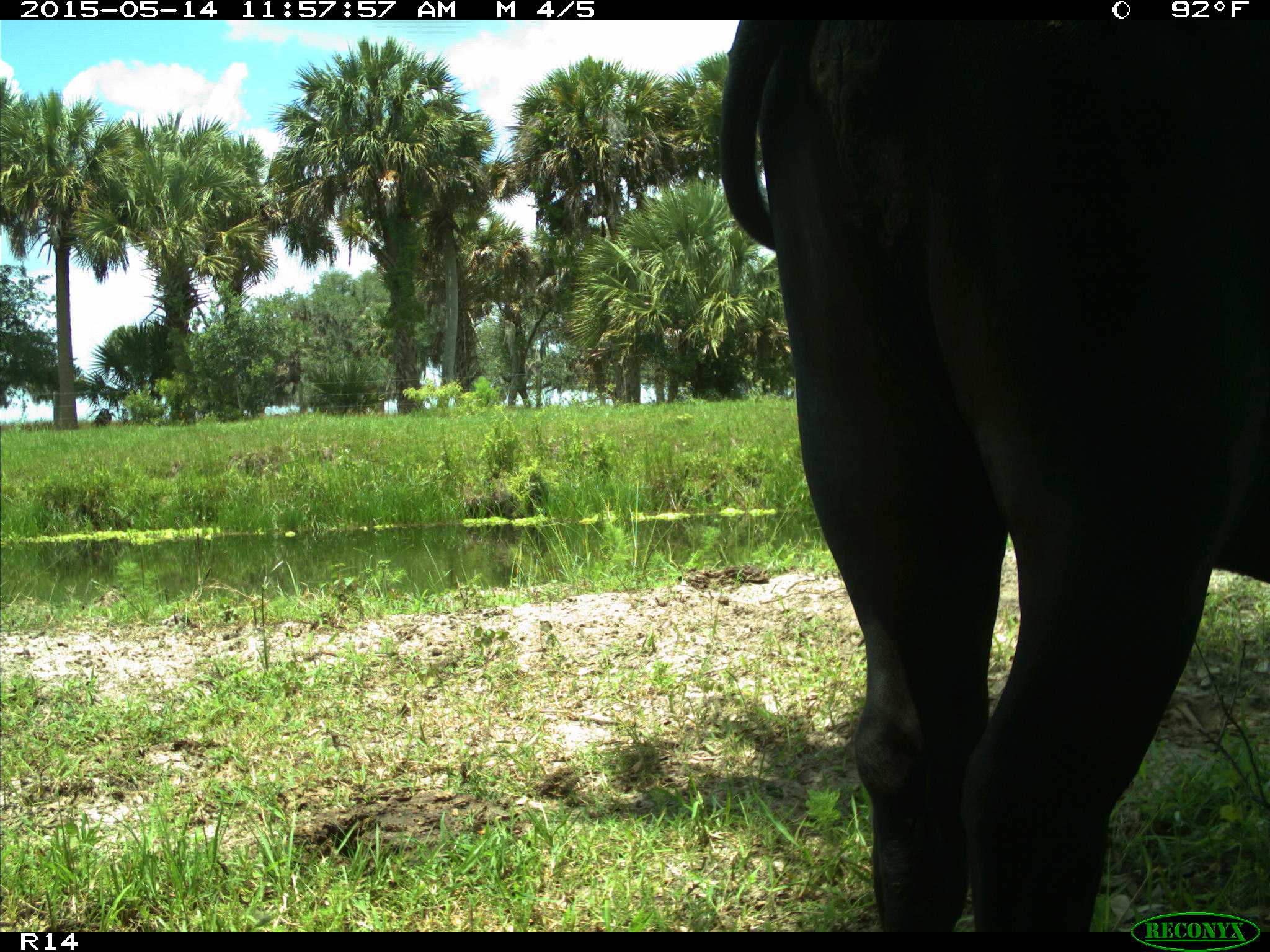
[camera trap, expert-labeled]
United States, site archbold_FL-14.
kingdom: Animalia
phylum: Chordata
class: Mammalia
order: Artiodactyla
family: Bovidae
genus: Bos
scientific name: Bos taurus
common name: domestic cow